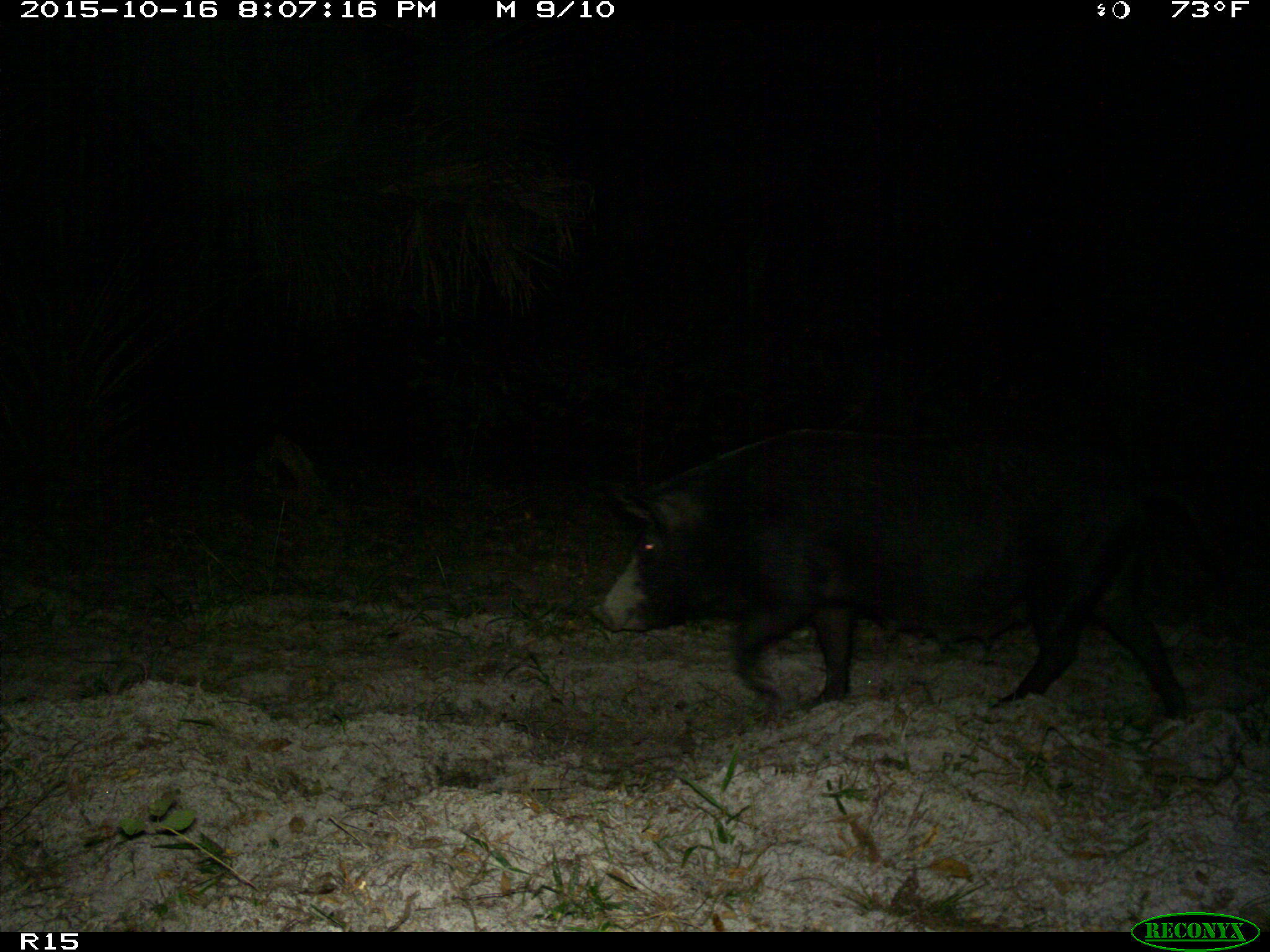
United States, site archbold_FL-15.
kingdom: Animalia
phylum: Chordata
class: Mammalia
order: Artiodactyla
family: Suidae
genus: Sus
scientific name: Sus scrofa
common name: wild boar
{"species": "Sus scrofa (wild boar)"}